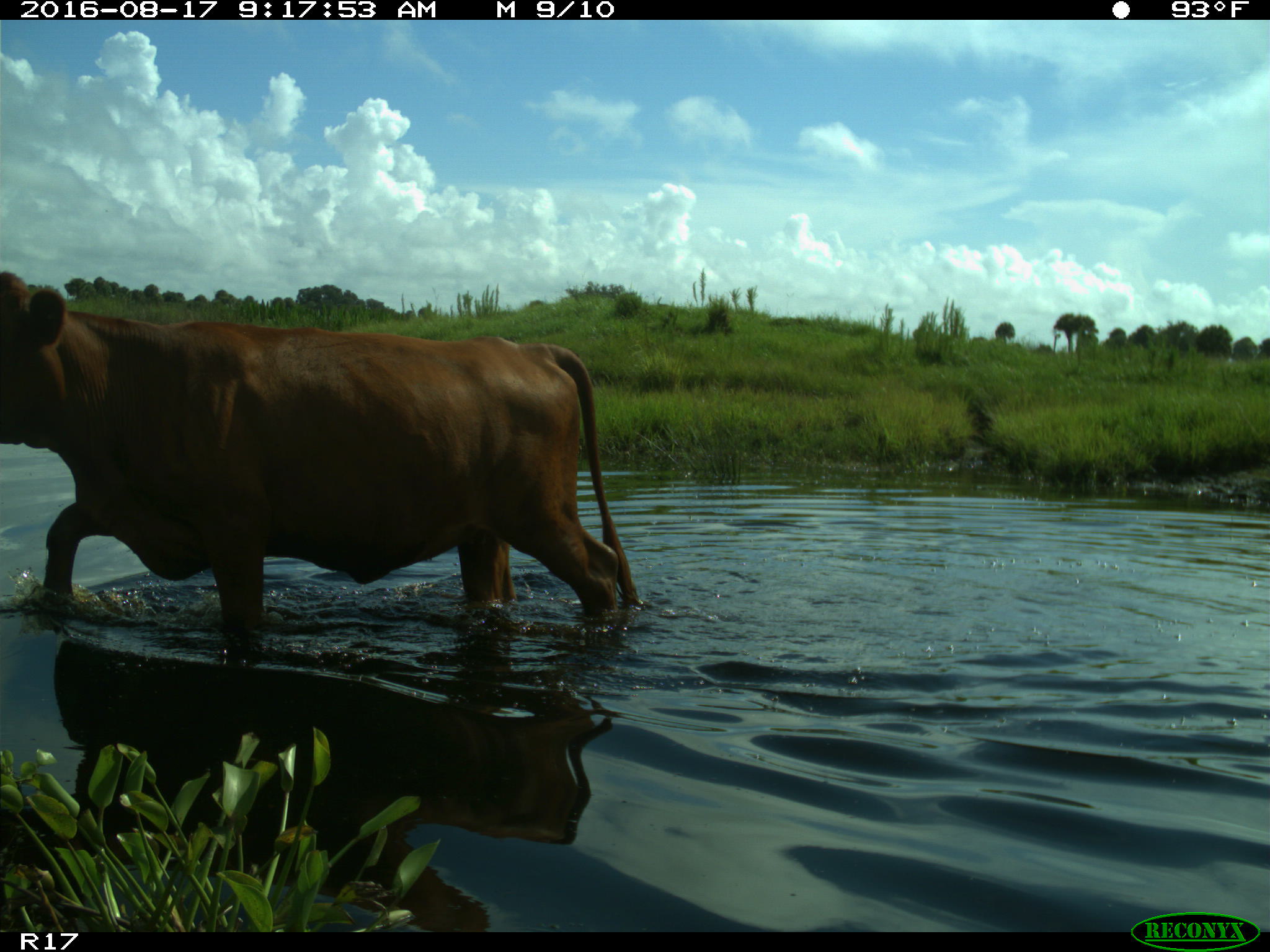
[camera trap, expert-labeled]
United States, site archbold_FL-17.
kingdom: Animalia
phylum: Chordata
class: Mammalia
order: Artiodactyla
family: Bovidae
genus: Bos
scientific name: Bos taurus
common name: domestic cow